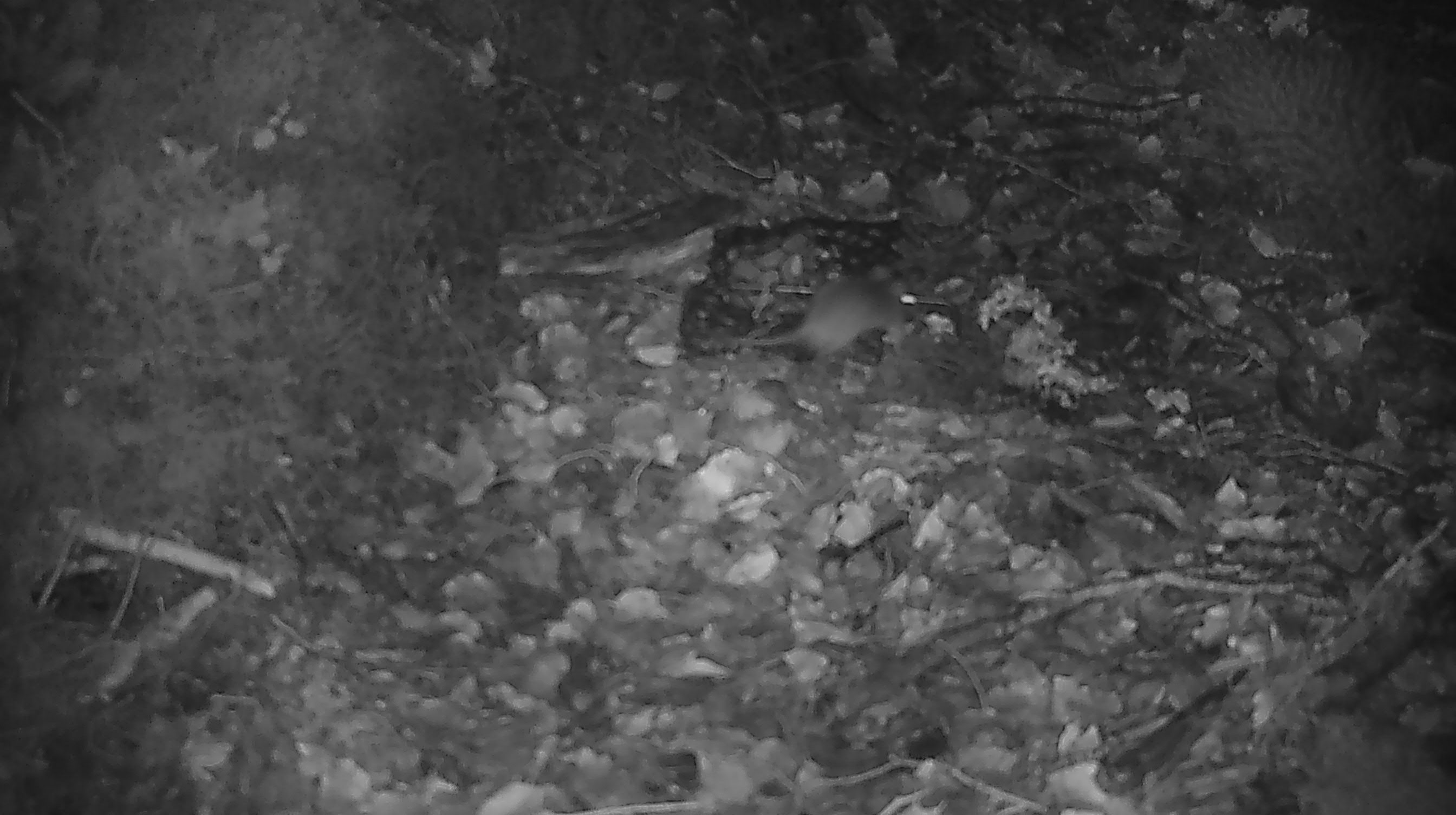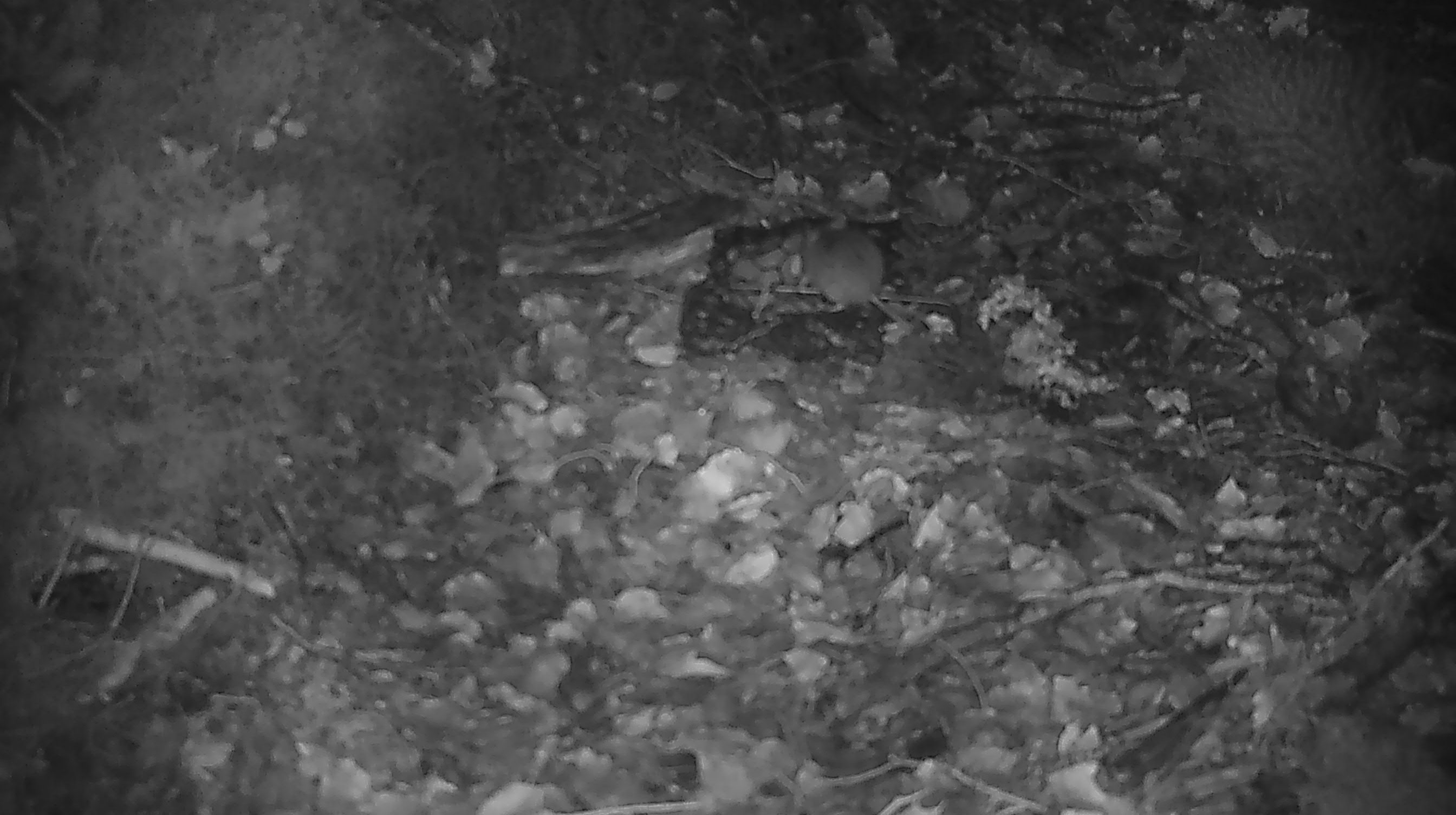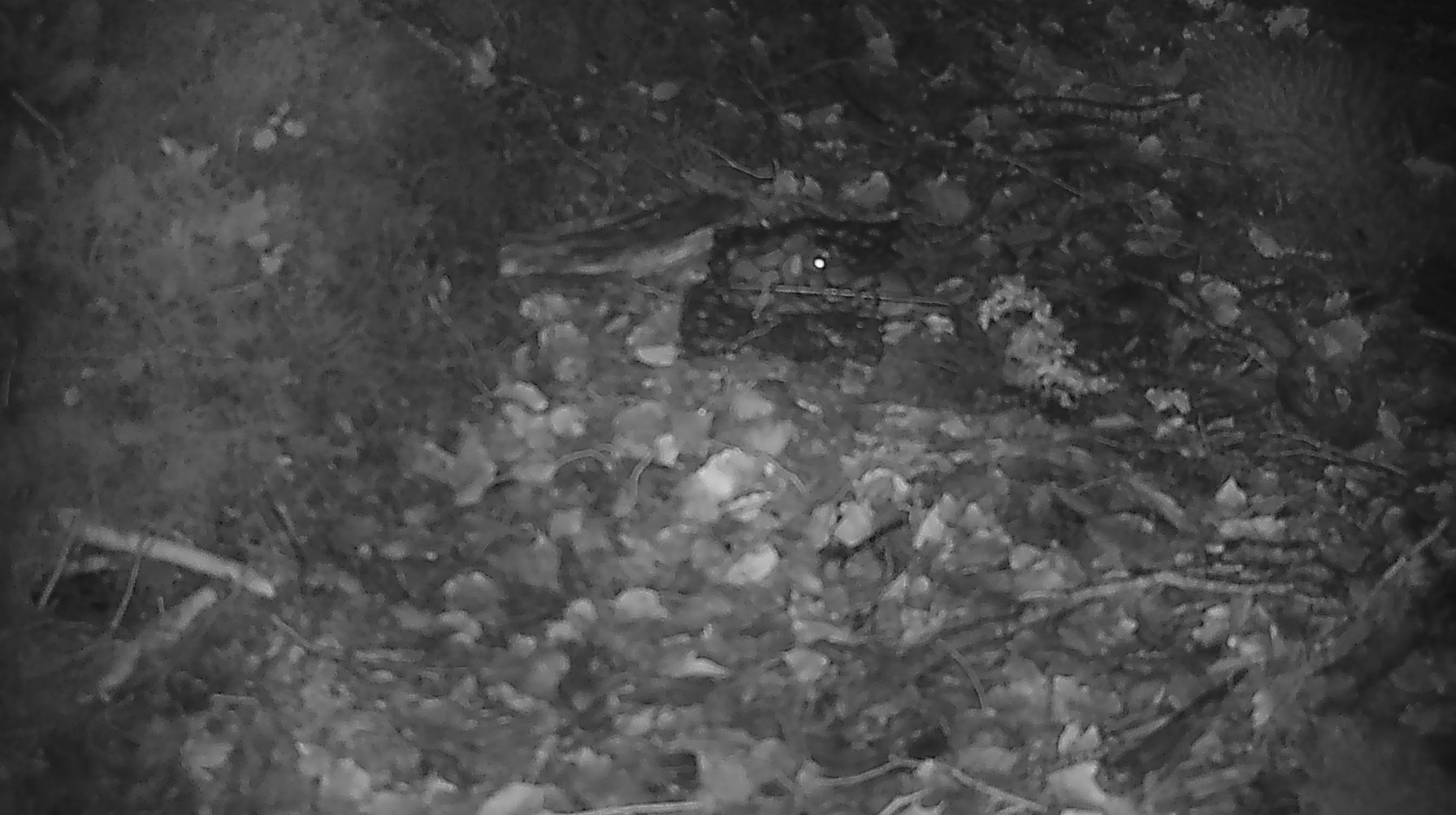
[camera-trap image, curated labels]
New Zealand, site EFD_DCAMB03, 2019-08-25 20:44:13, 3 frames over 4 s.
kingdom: Animalia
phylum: Chordata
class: Mammalia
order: Rodentia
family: Muridae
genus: Mus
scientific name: Mus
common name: mouse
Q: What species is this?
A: Mouse (Mus).